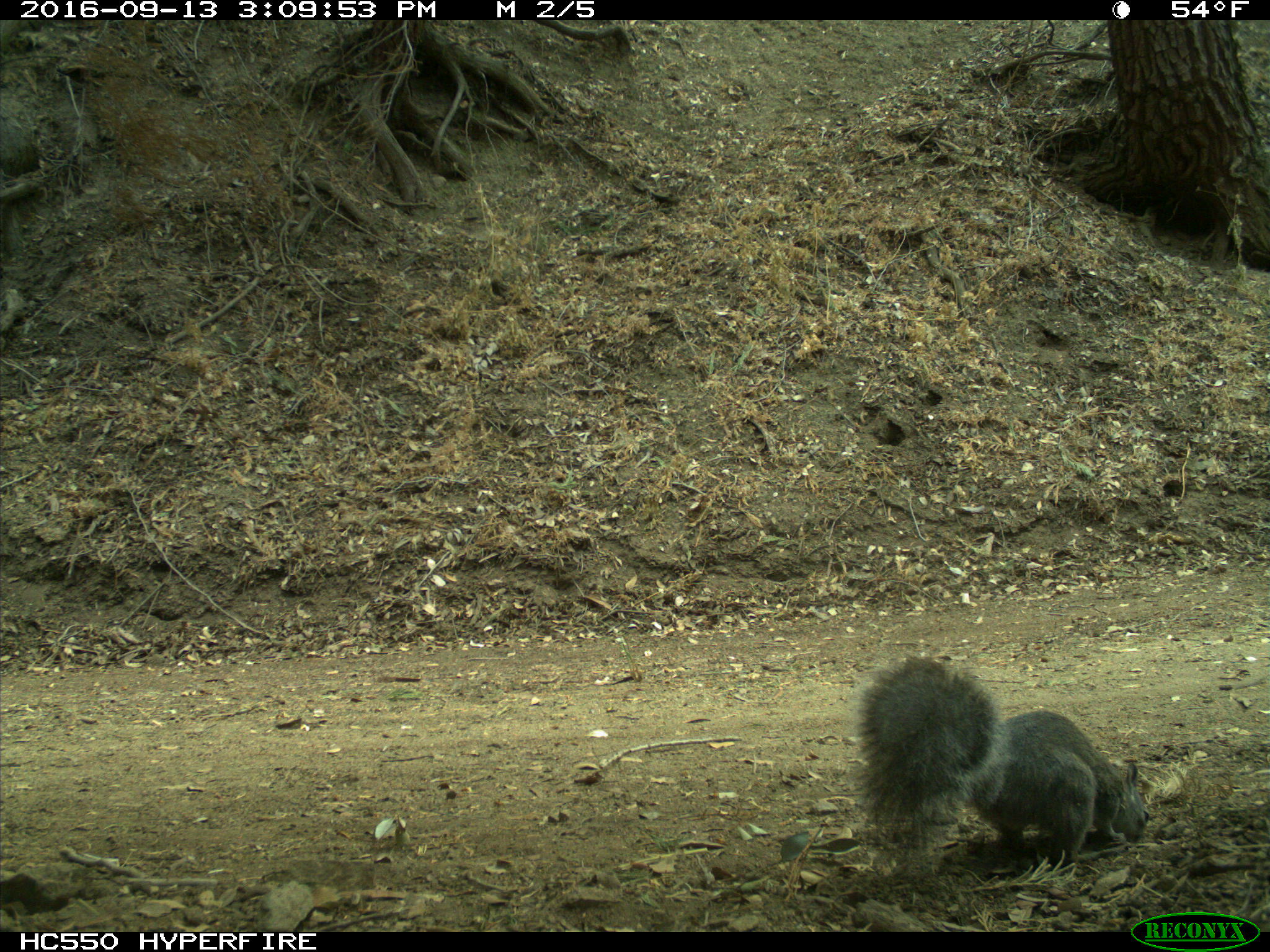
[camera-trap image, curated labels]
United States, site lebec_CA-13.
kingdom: Animalia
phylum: Chordata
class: Mammalia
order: Rodentia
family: Sciuridae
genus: Sciurus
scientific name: Sciurus carolinensis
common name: eastern gray squirrel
Sciurus carolinensis (eastern gray squirrel).